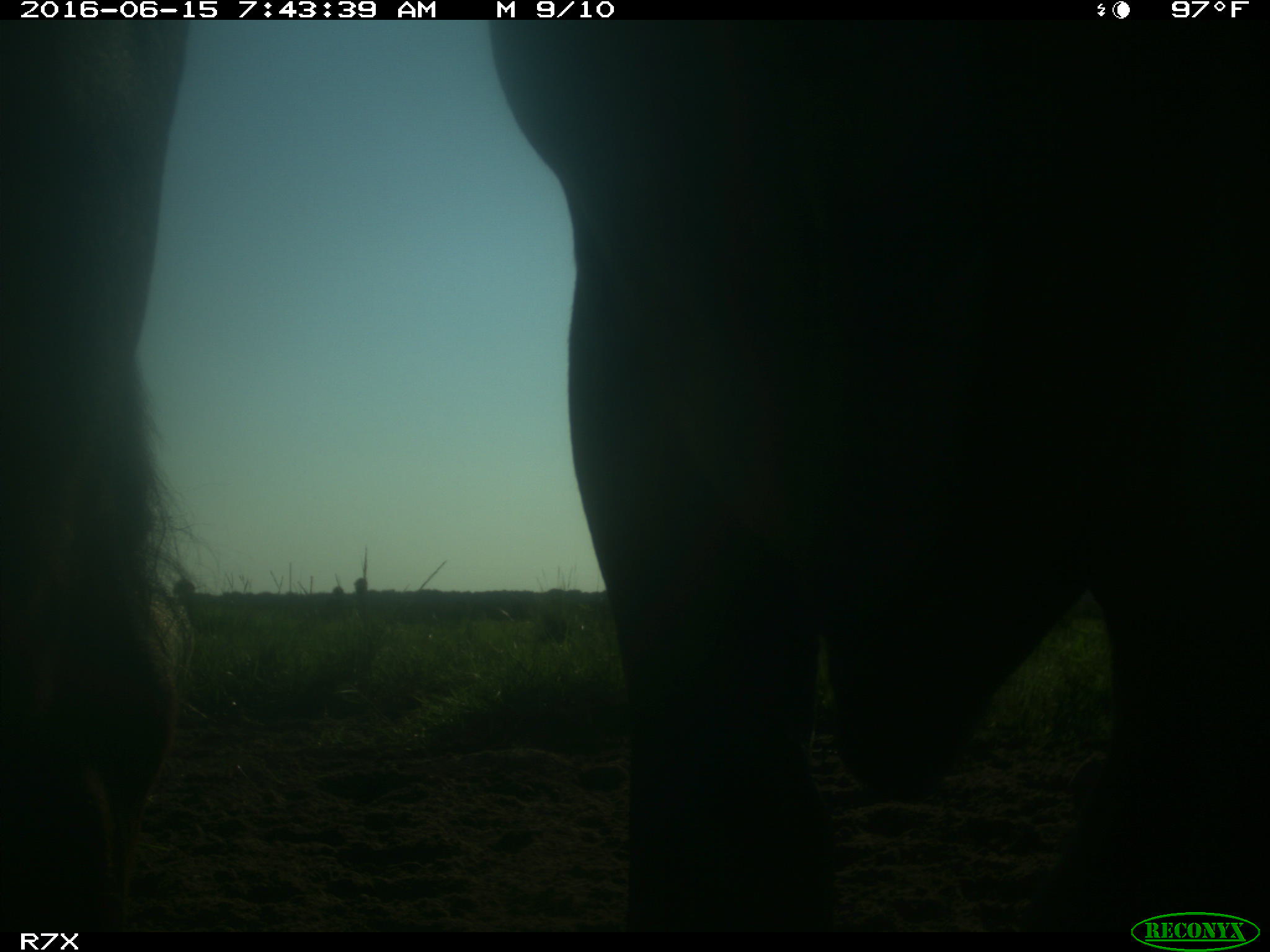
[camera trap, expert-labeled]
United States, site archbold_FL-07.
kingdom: Animalia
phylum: Chordata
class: Mammalia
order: Artiodactyla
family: Bovidae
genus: Bos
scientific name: Bos taurus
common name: domestic cow